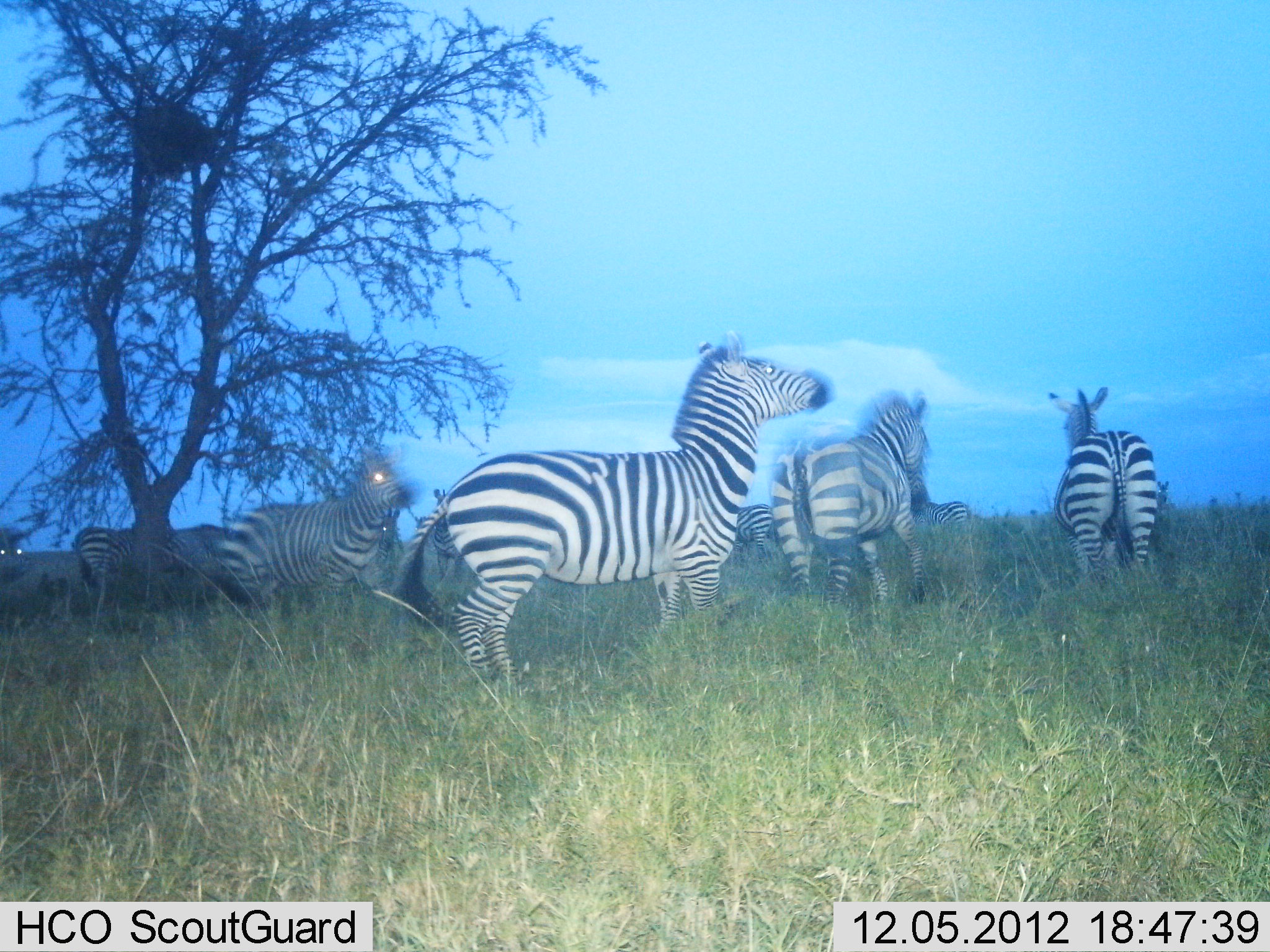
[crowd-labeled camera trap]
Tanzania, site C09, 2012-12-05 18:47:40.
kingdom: Animalia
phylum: Chordata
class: Mammalia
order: Perissodactyla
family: Equidae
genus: Equus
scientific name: Equus quagga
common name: plains zebra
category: zebra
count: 9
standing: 70%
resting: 0%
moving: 70%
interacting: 0%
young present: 0%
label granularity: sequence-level